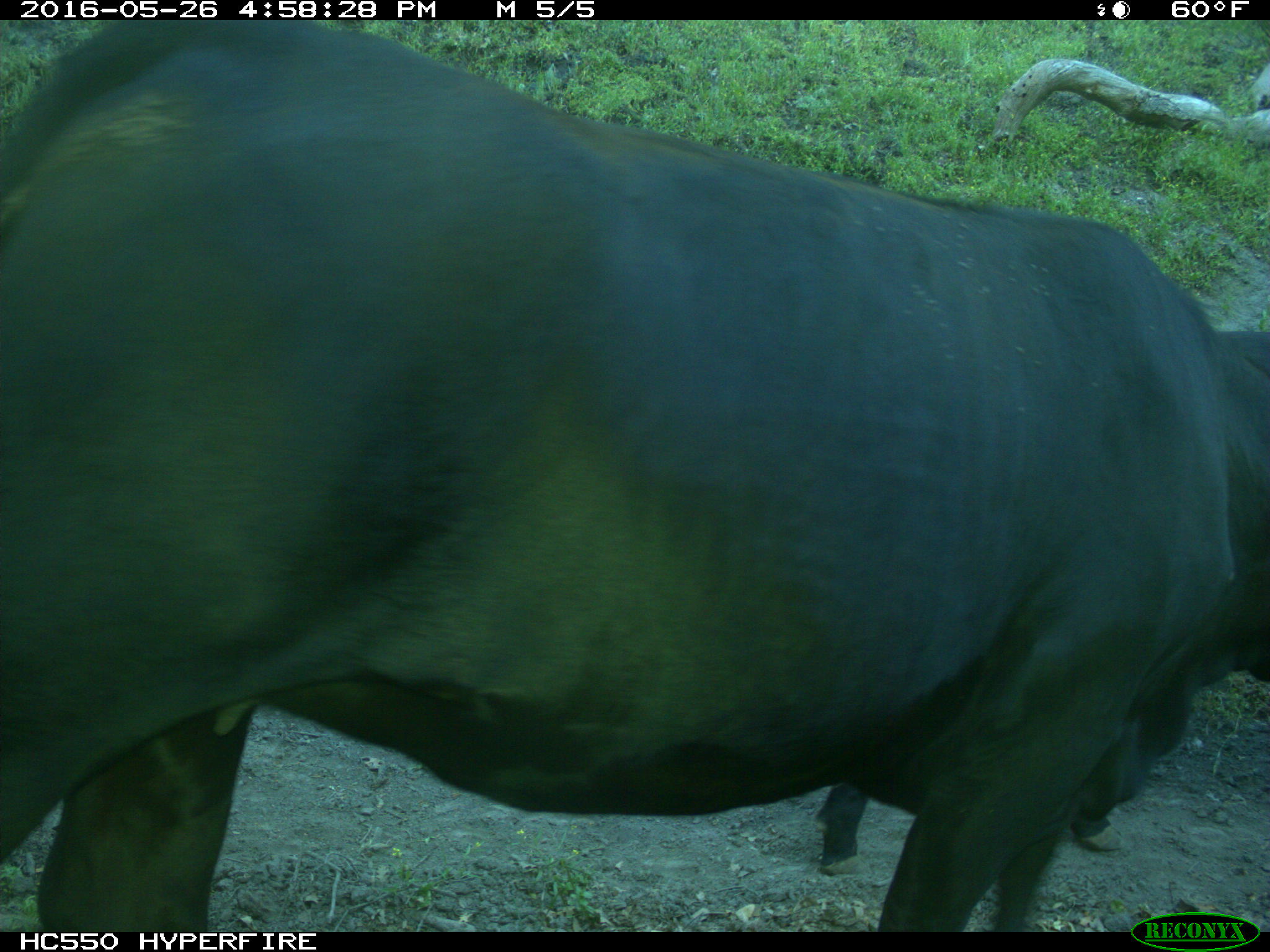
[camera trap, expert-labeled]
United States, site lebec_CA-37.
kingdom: Animalia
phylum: Chordata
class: Mammalia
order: Artiodactyla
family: Bovidae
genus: Bos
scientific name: Bos taurus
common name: domestic cow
Bos taurus (domestic cow).